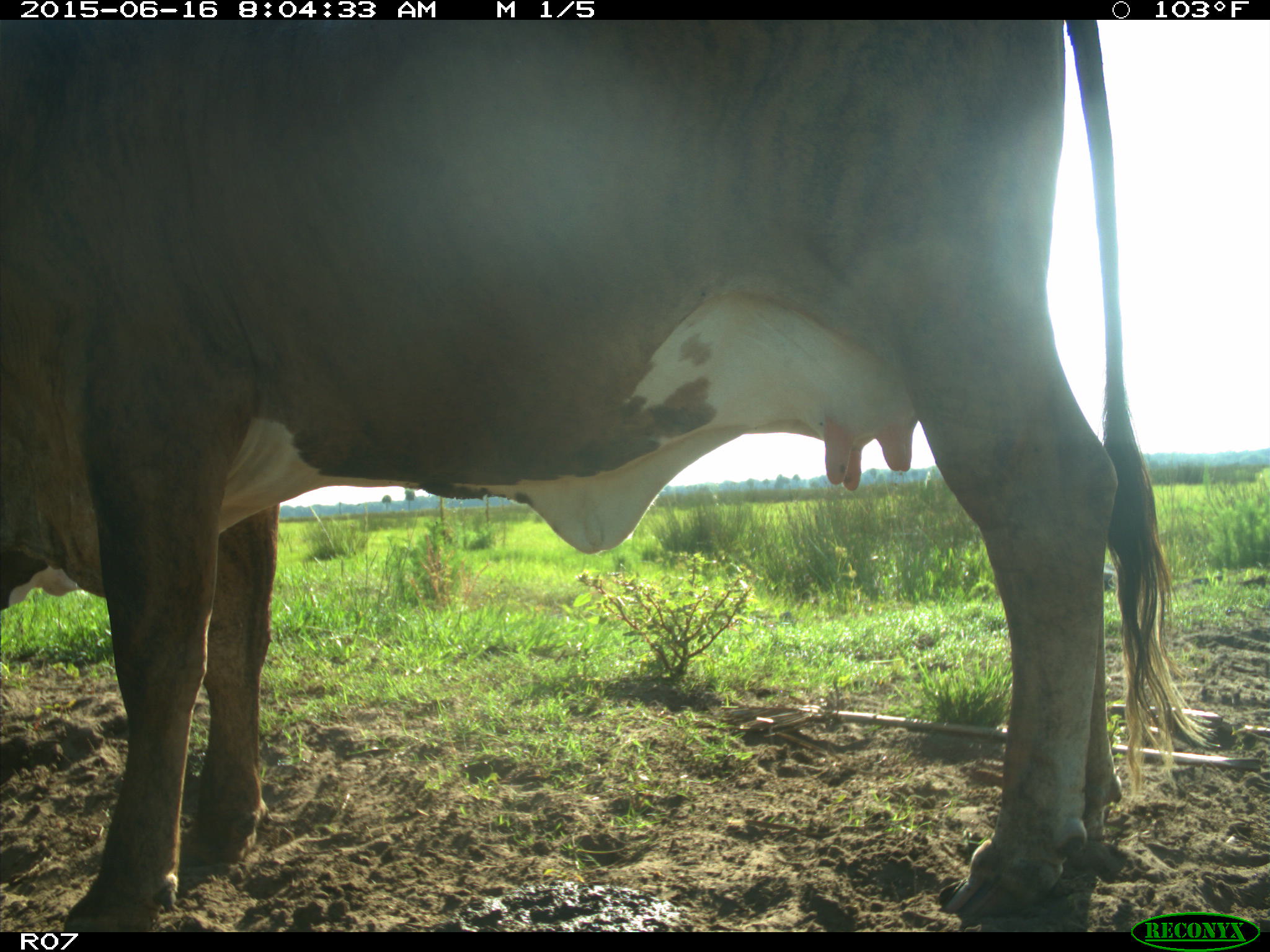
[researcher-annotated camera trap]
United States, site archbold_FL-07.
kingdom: Animalia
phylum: Chordata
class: Mammalia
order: Artiodactyla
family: Bovidae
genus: Bos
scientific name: Bos taurus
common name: domestic cow